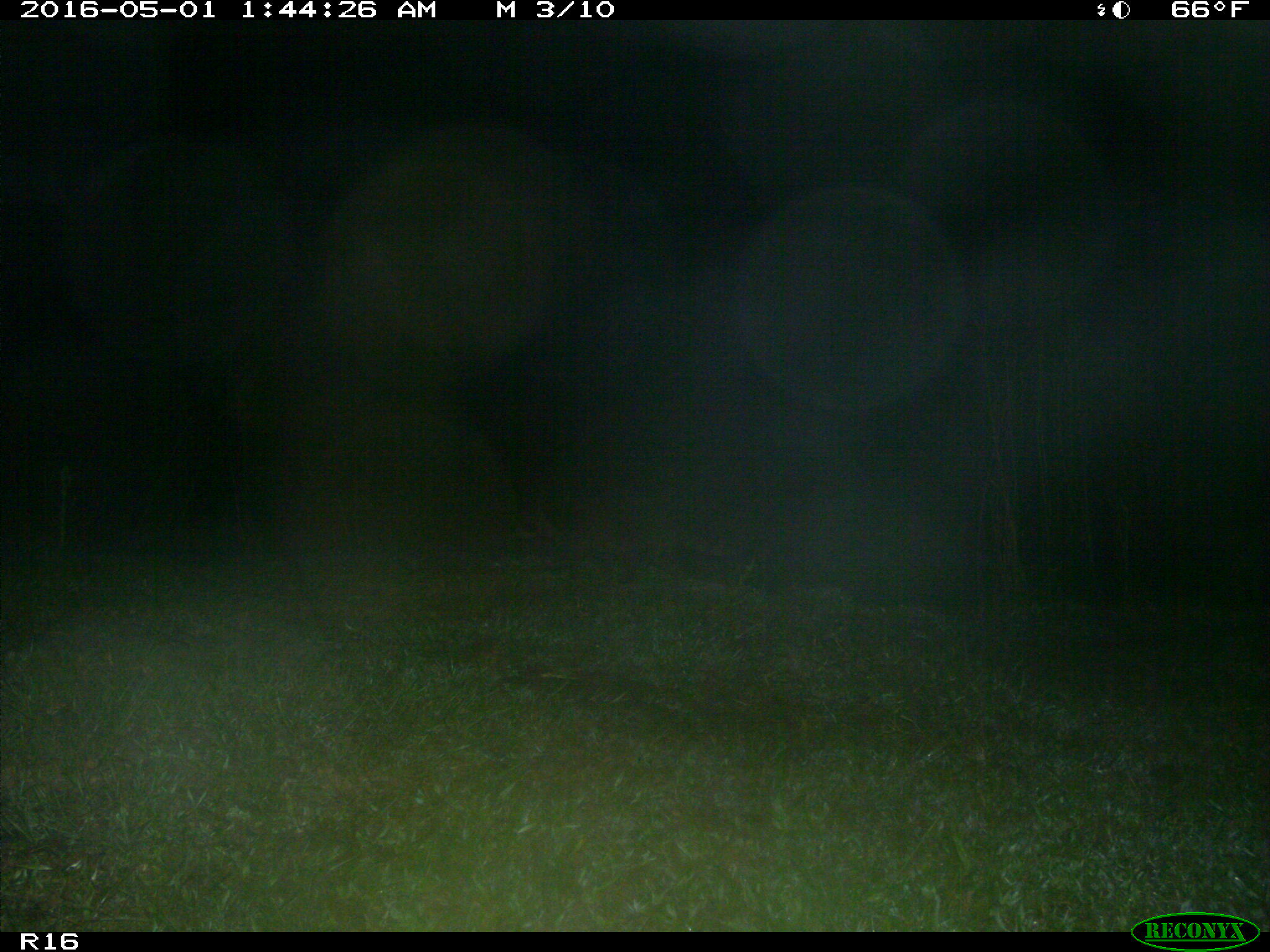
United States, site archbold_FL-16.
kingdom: Animalia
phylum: Chordata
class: Mammalia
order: Carnivora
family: Procyonidae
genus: Procyon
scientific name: Procyon lotor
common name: common raccoon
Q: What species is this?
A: Procyon lotor (common raccoon).